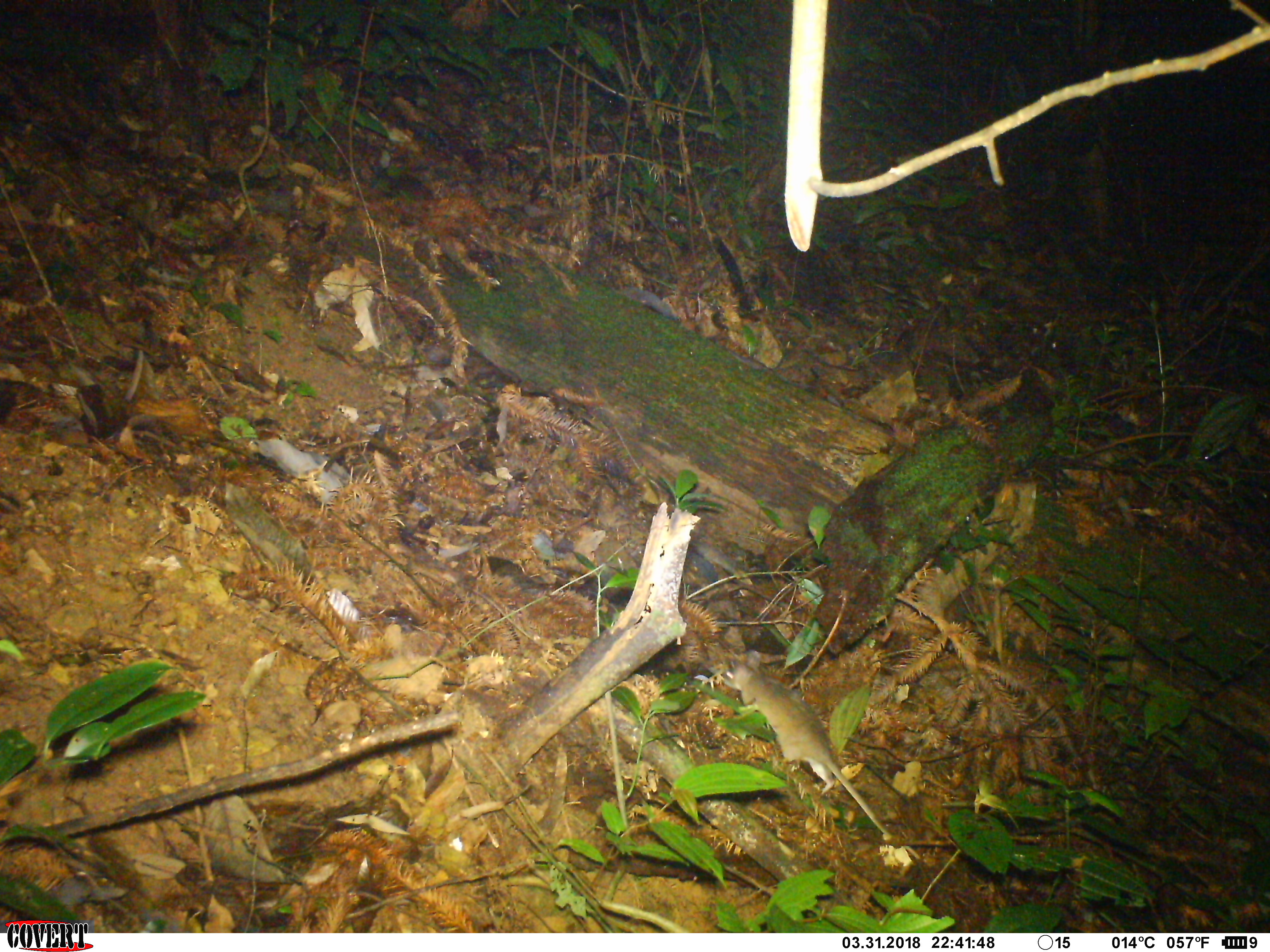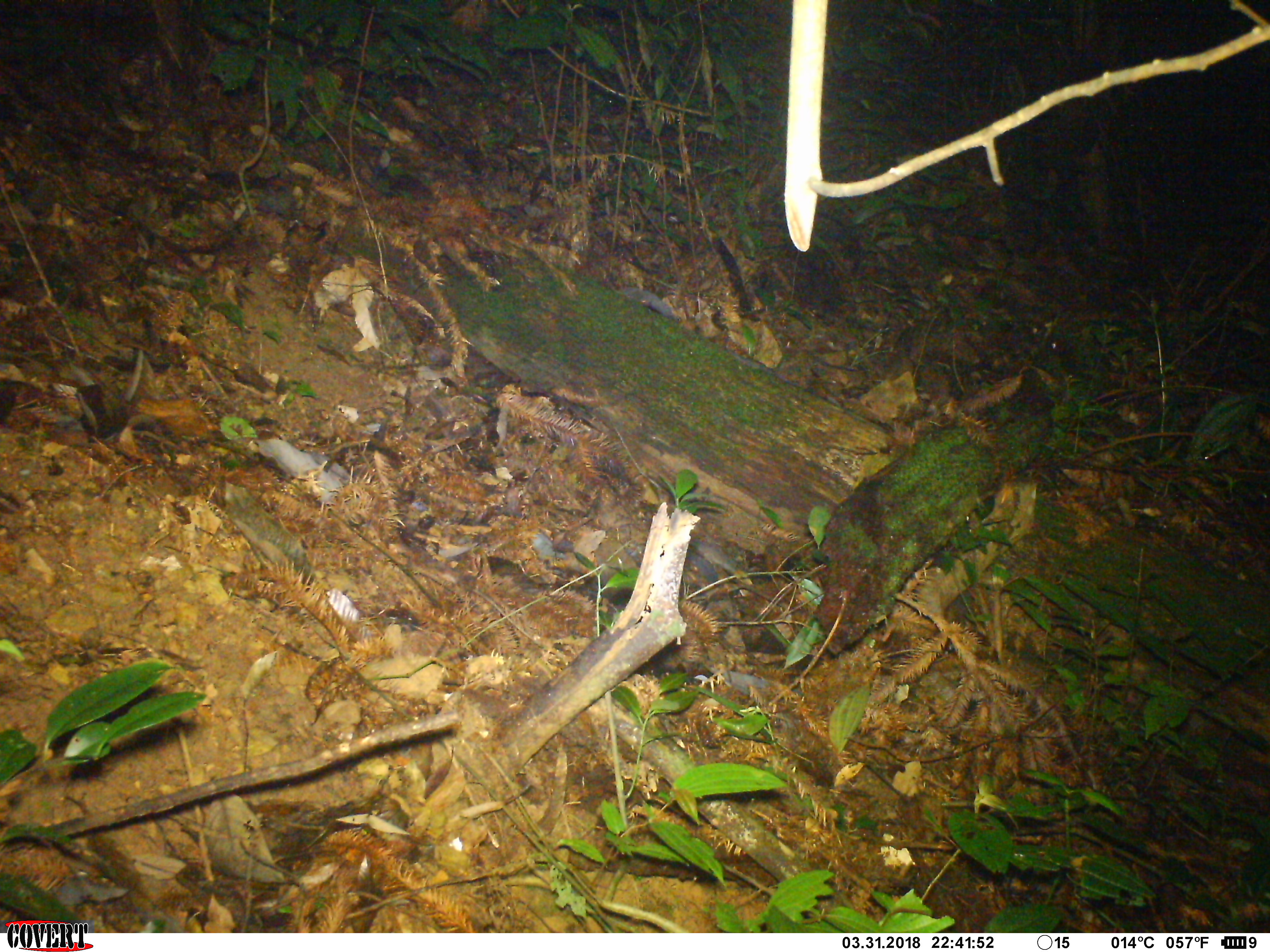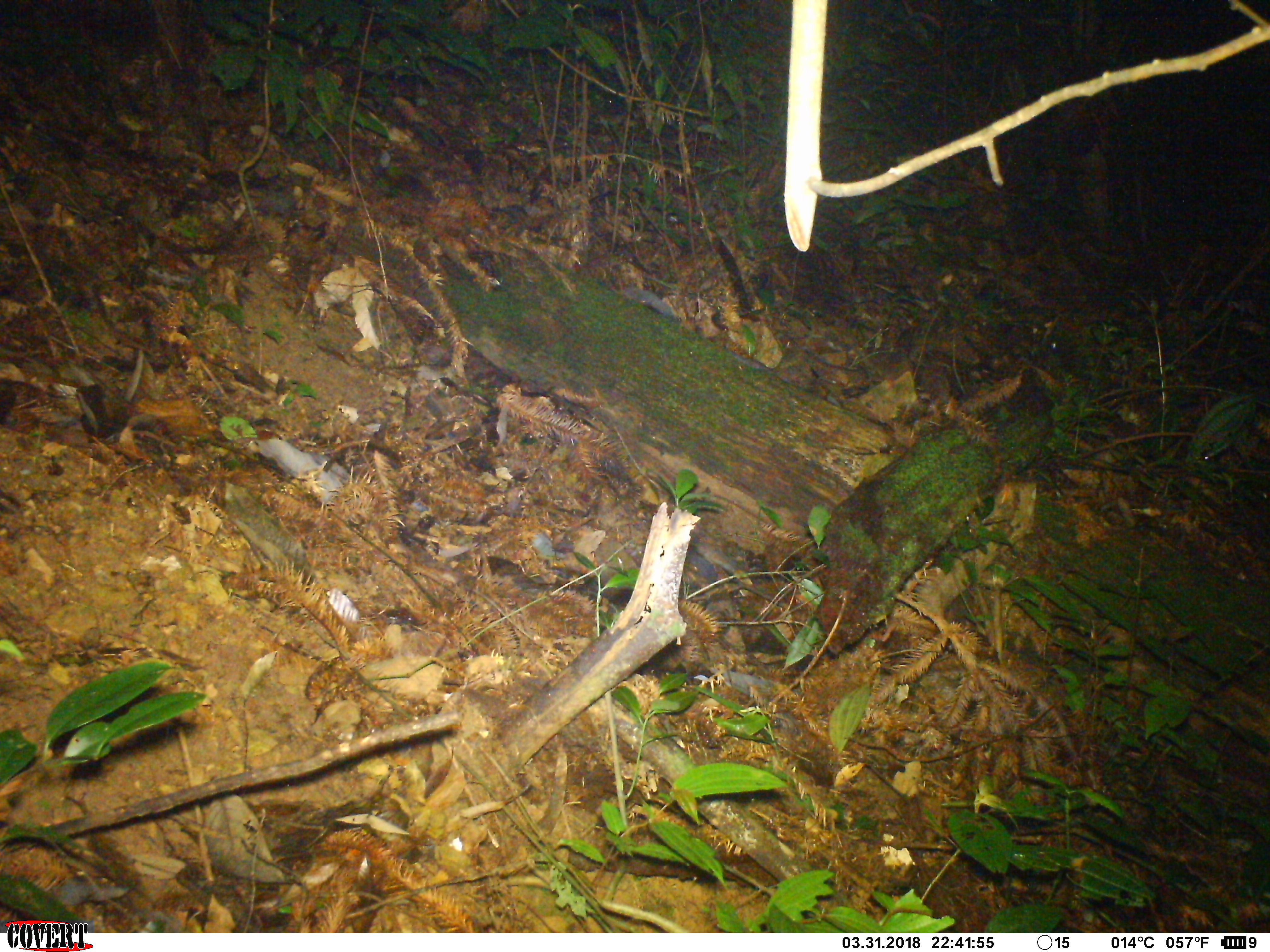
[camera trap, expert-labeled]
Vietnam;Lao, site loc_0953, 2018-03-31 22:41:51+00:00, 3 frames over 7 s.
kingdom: Animalia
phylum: Chordata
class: Mammalia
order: Rodentia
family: Muridae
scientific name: Muridae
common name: old-world mice and rats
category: unidentified murid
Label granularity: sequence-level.